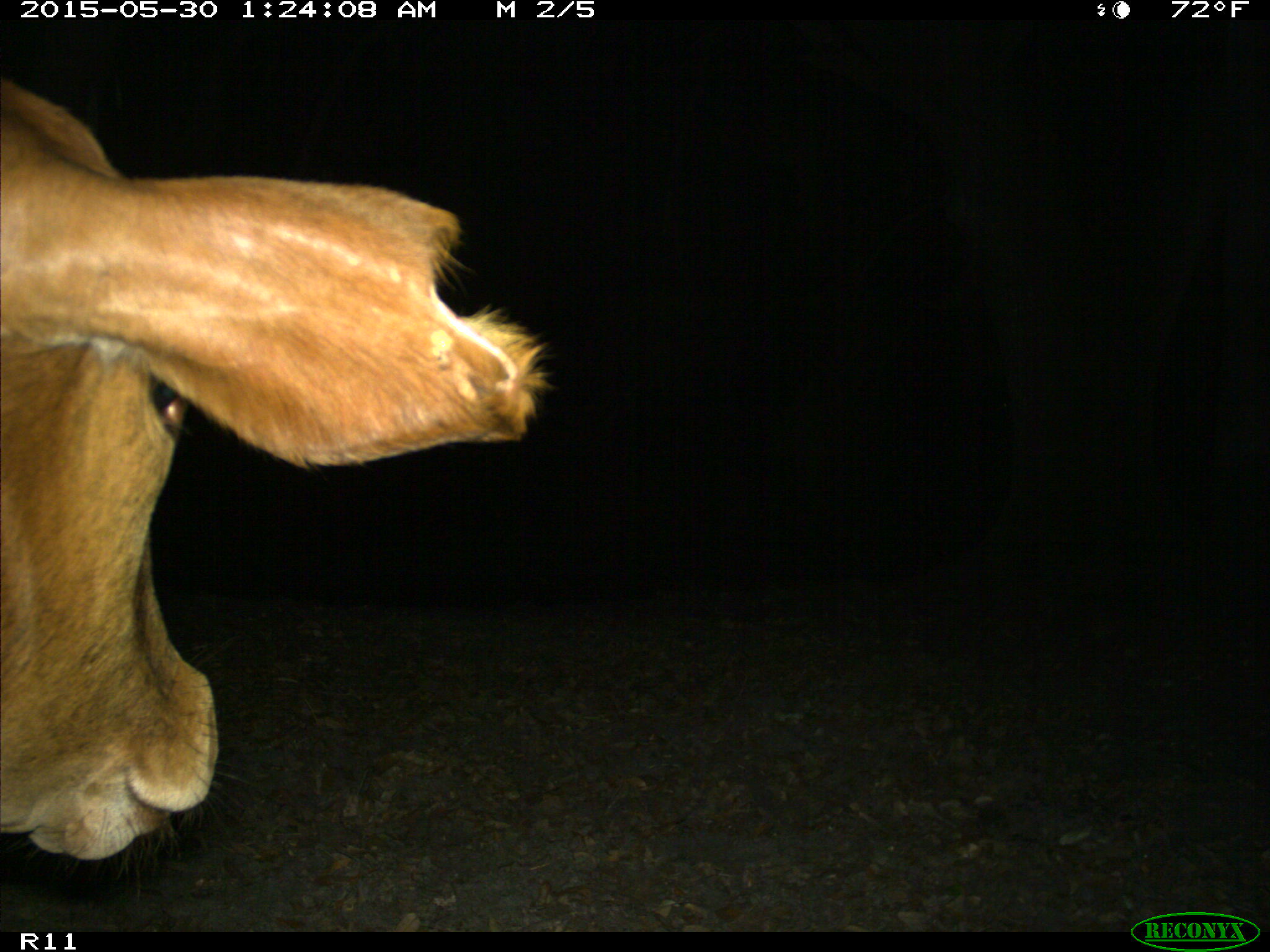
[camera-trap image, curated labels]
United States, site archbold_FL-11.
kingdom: Animalia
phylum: Chordata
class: Mammalia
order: Artiodactyla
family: Bovidae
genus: Bos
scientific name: Bos taurus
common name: domestic cow